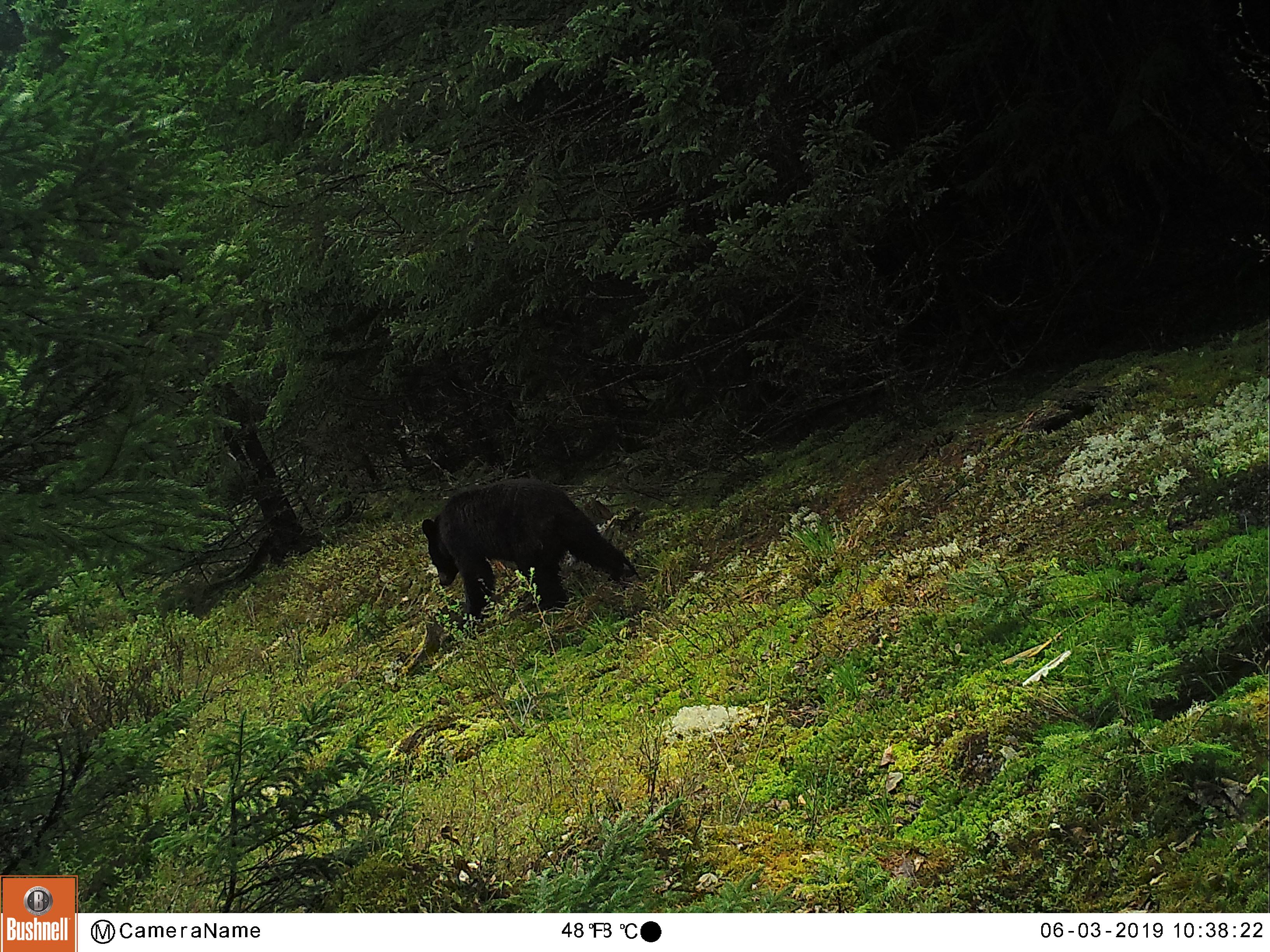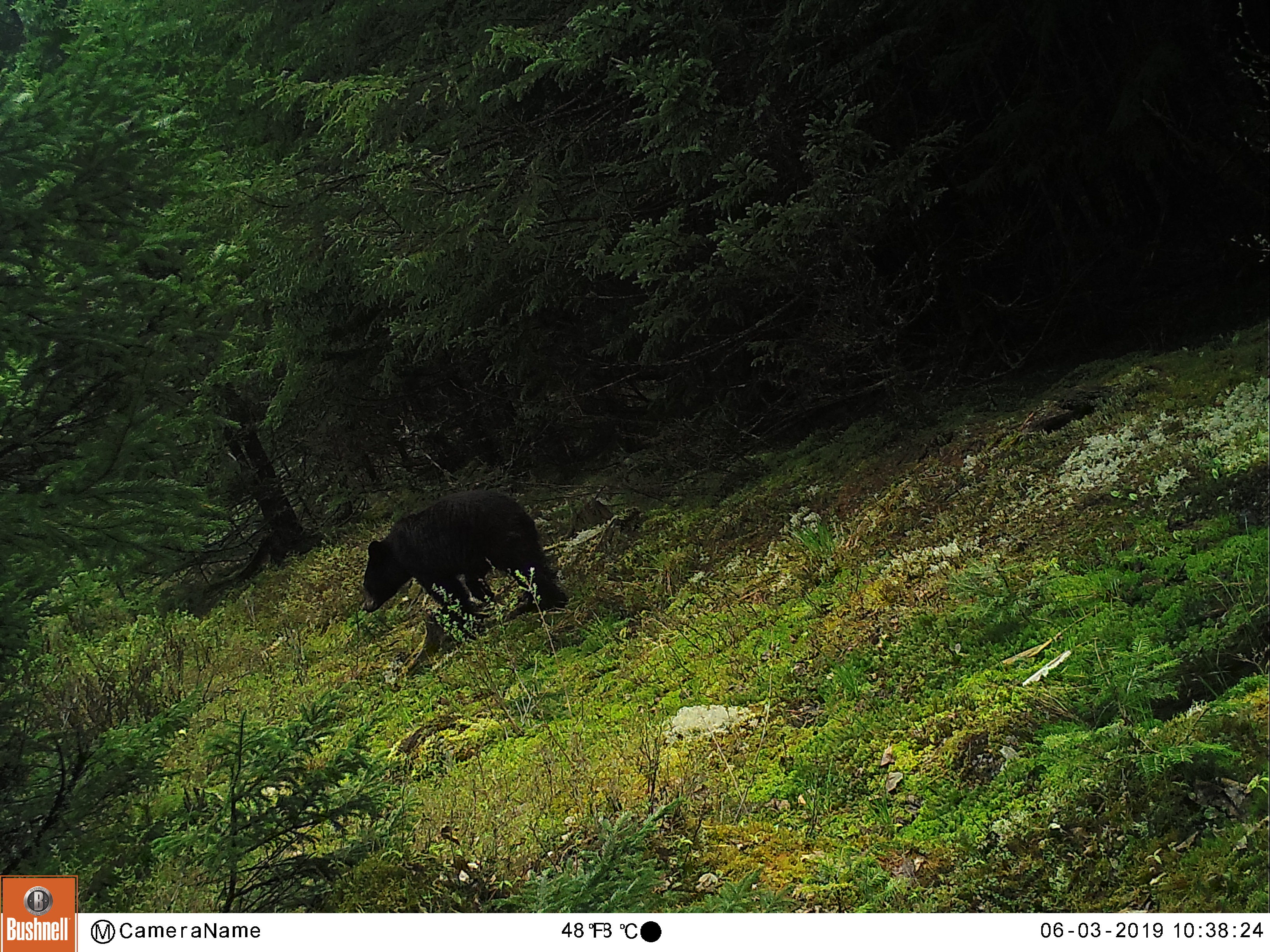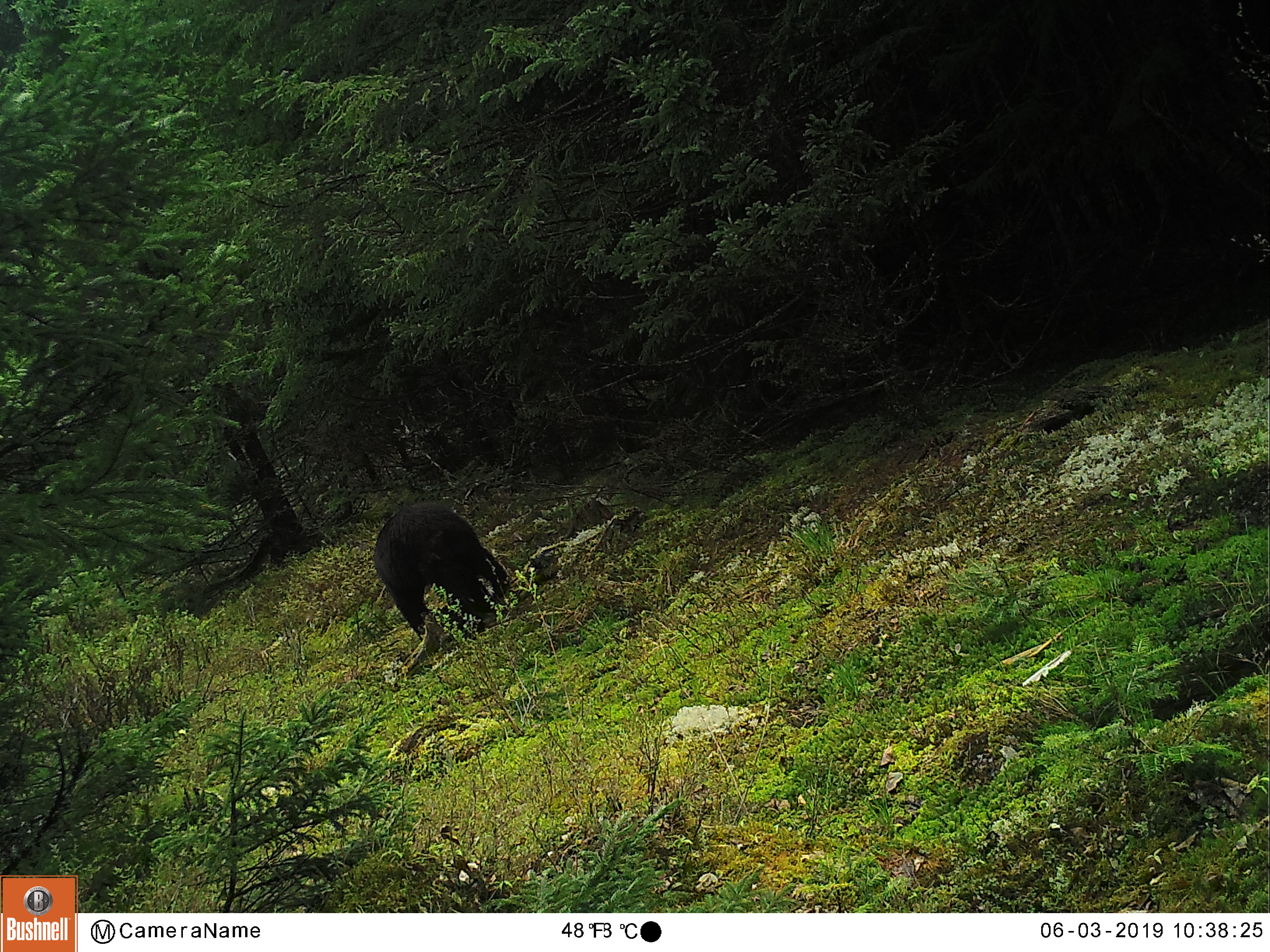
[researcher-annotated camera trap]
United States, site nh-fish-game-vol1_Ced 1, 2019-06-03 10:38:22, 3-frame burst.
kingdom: Animalia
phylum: Chordata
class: Mammalia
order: Carnivora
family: Ursidae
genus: Ursus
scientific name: Ursus americanus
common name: black bear